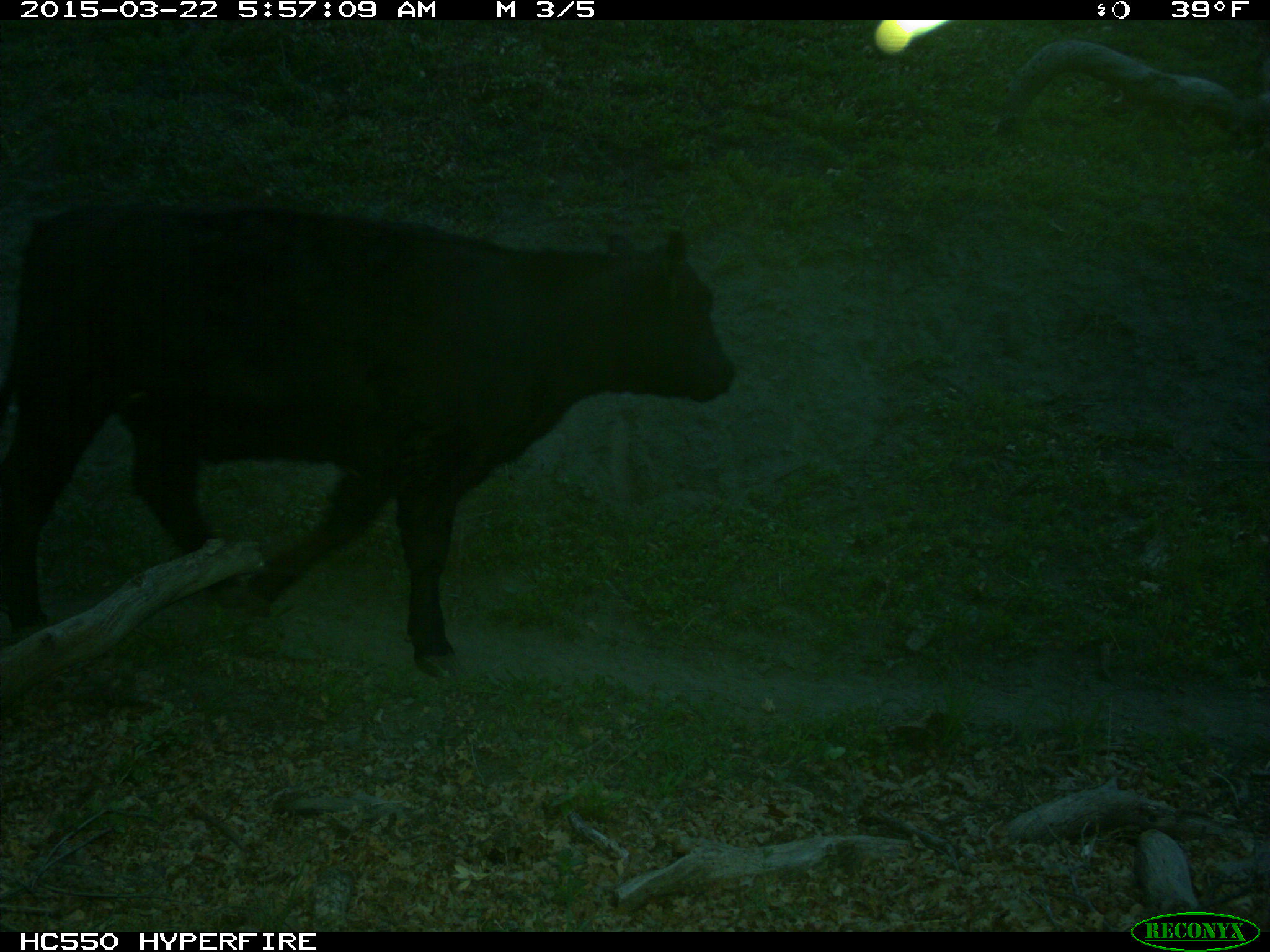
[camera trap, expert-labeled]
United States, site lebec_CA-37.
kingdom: Animalia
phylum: Chordata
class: Mammalia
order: Artiodactyla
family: Bovidae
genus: Bos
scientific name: Bos taurus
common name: domestic cow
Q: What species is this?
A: Bos taurus (domestic cow).